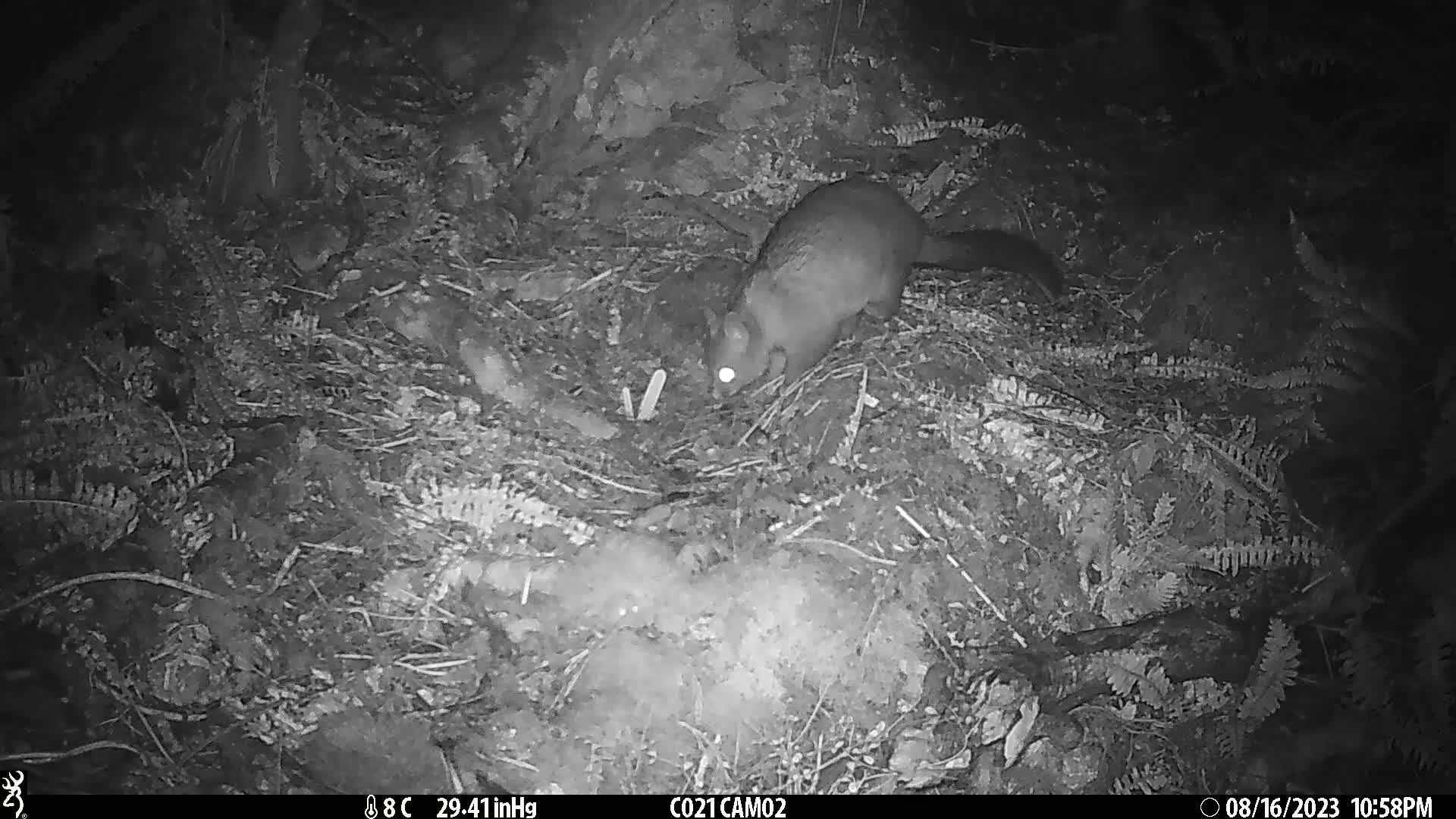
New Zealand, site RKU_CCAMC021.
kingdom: Animalia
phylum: Chordata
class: Mammalia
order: Diprotodontia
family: Phalangeridae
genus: Trichosurus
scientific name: Trichosurus vulpecula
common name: common brushtail possum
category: possum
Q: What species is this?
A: Possum (common brushtail possum) (Trichosurus vulpecula).